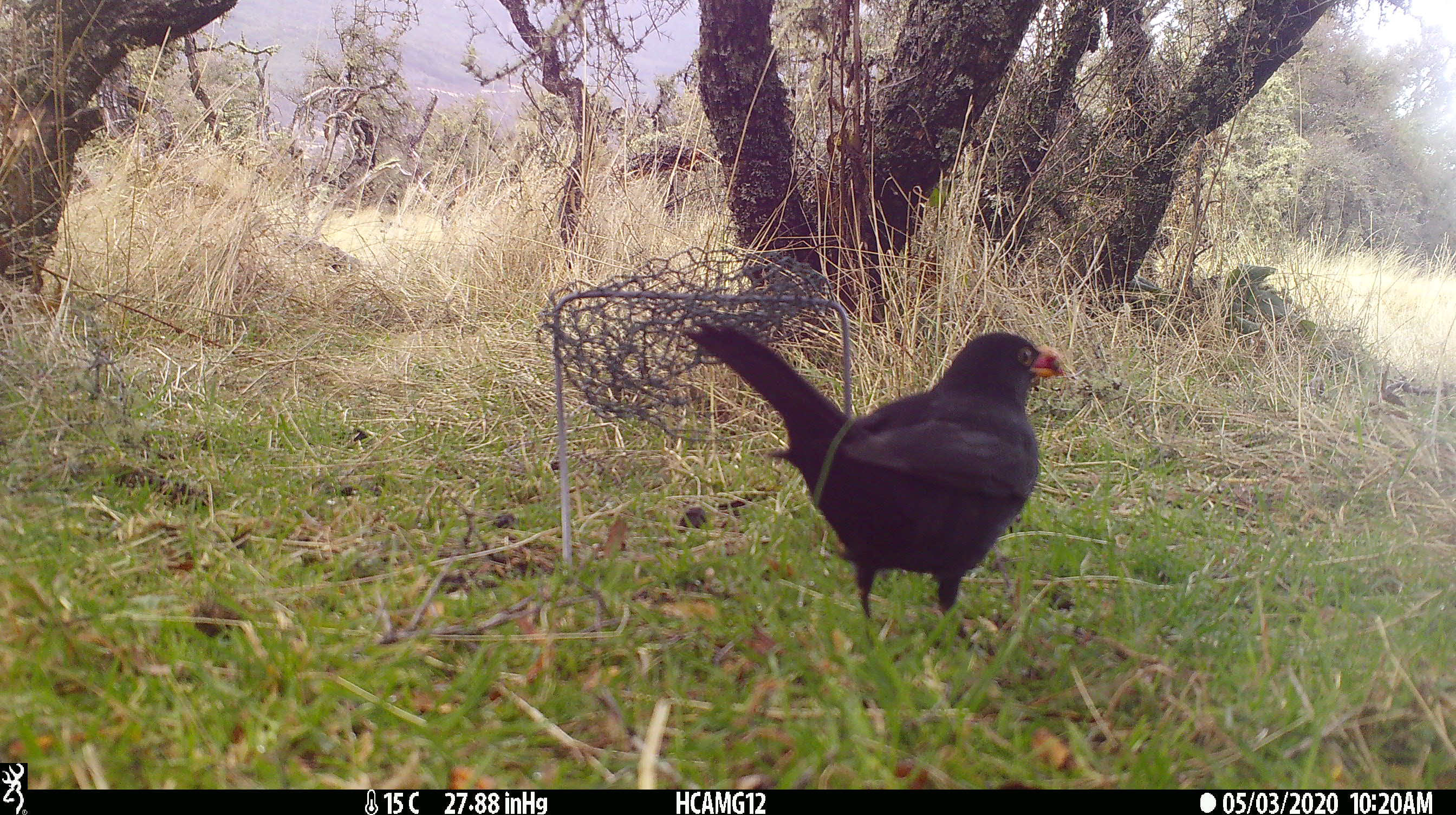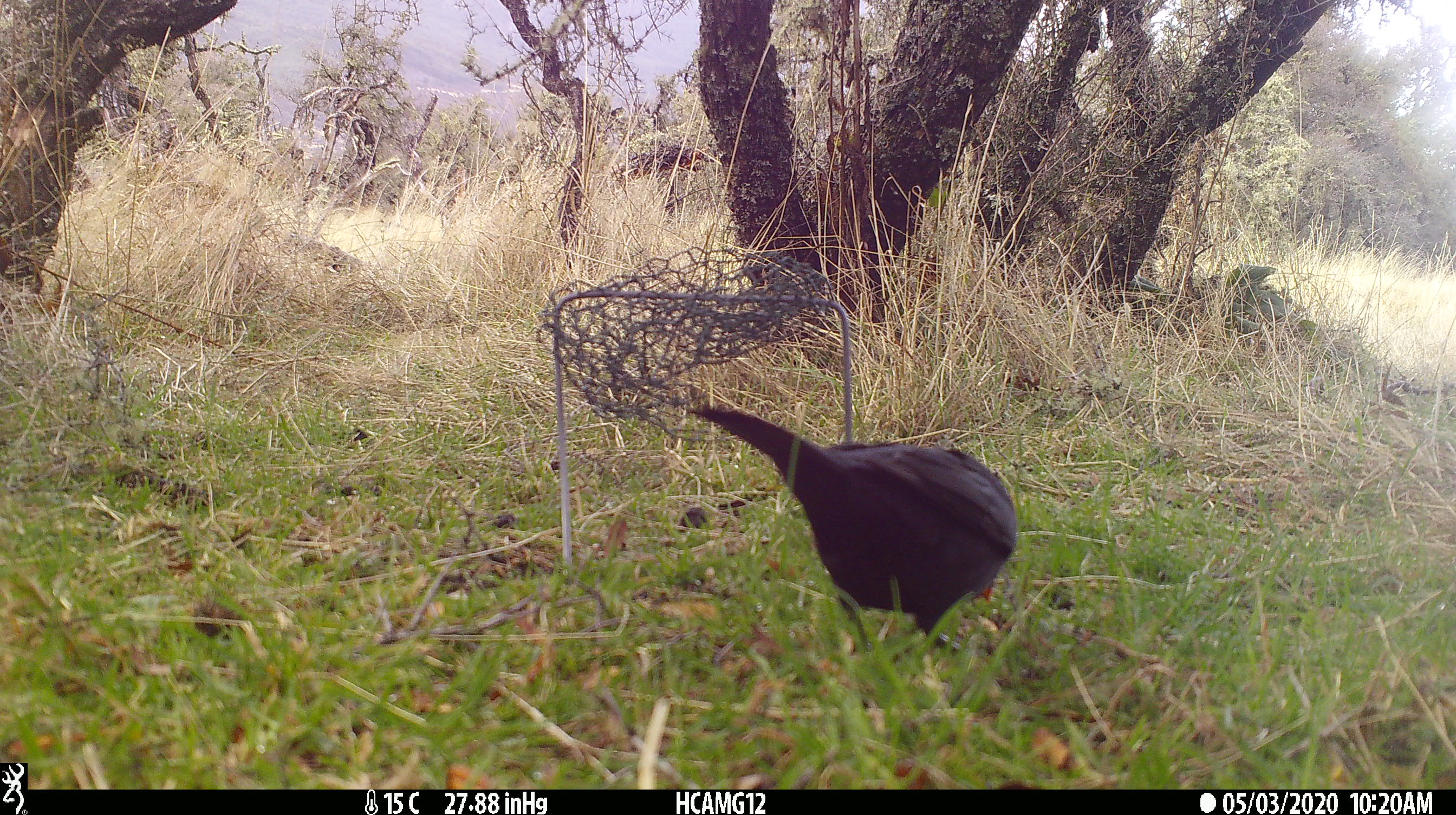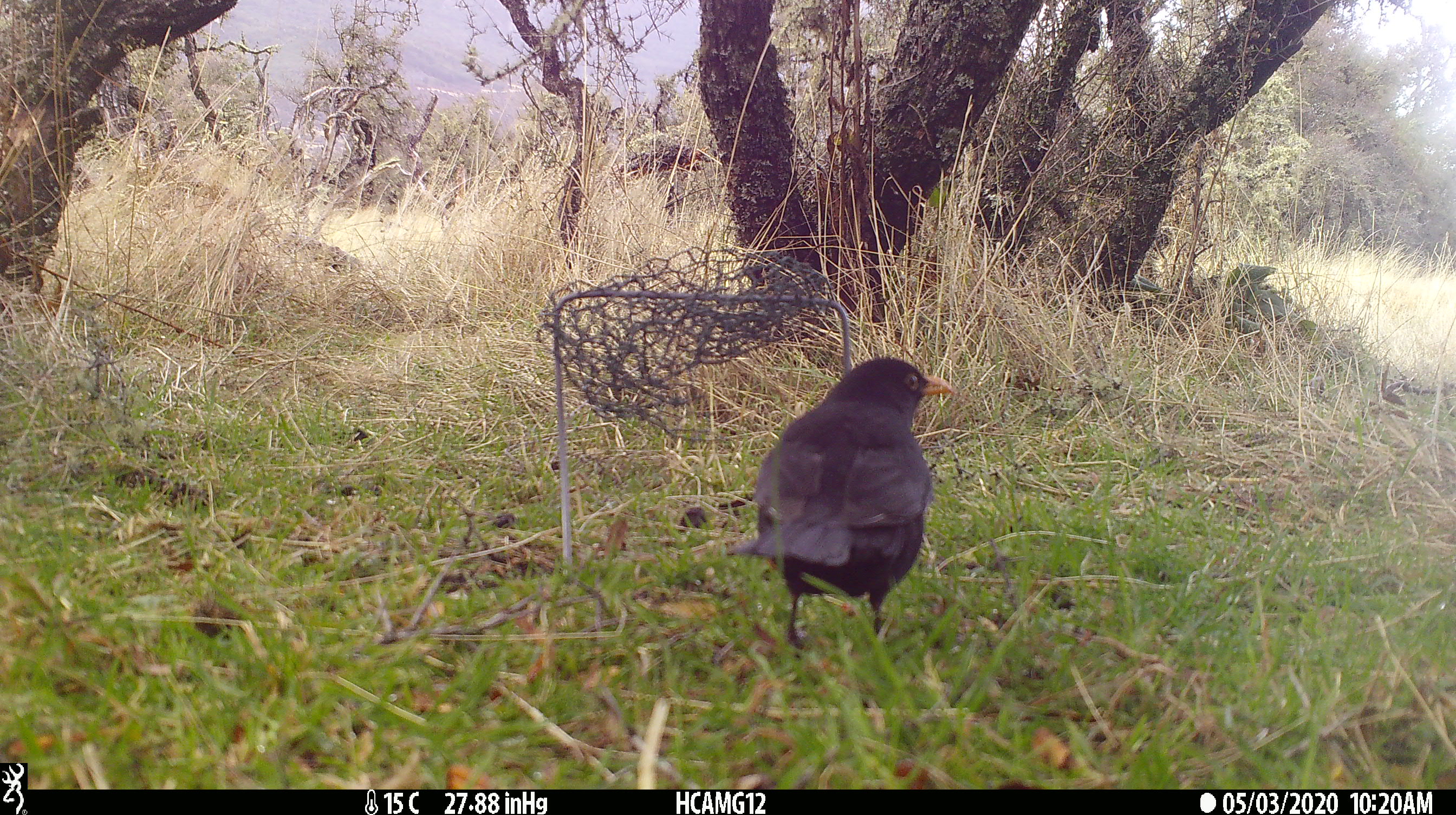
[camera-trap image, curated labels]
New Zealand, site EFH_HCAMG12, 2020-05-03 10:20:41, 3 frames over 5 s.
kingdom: Animalia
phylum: Chordata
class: Aves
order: Passeriformes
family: Turdidae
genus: Turdus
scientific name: Turdus merula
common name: eurasian blackbird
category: blackbird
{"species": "blackbird (eurasian blackbird) (Turdus merula)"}